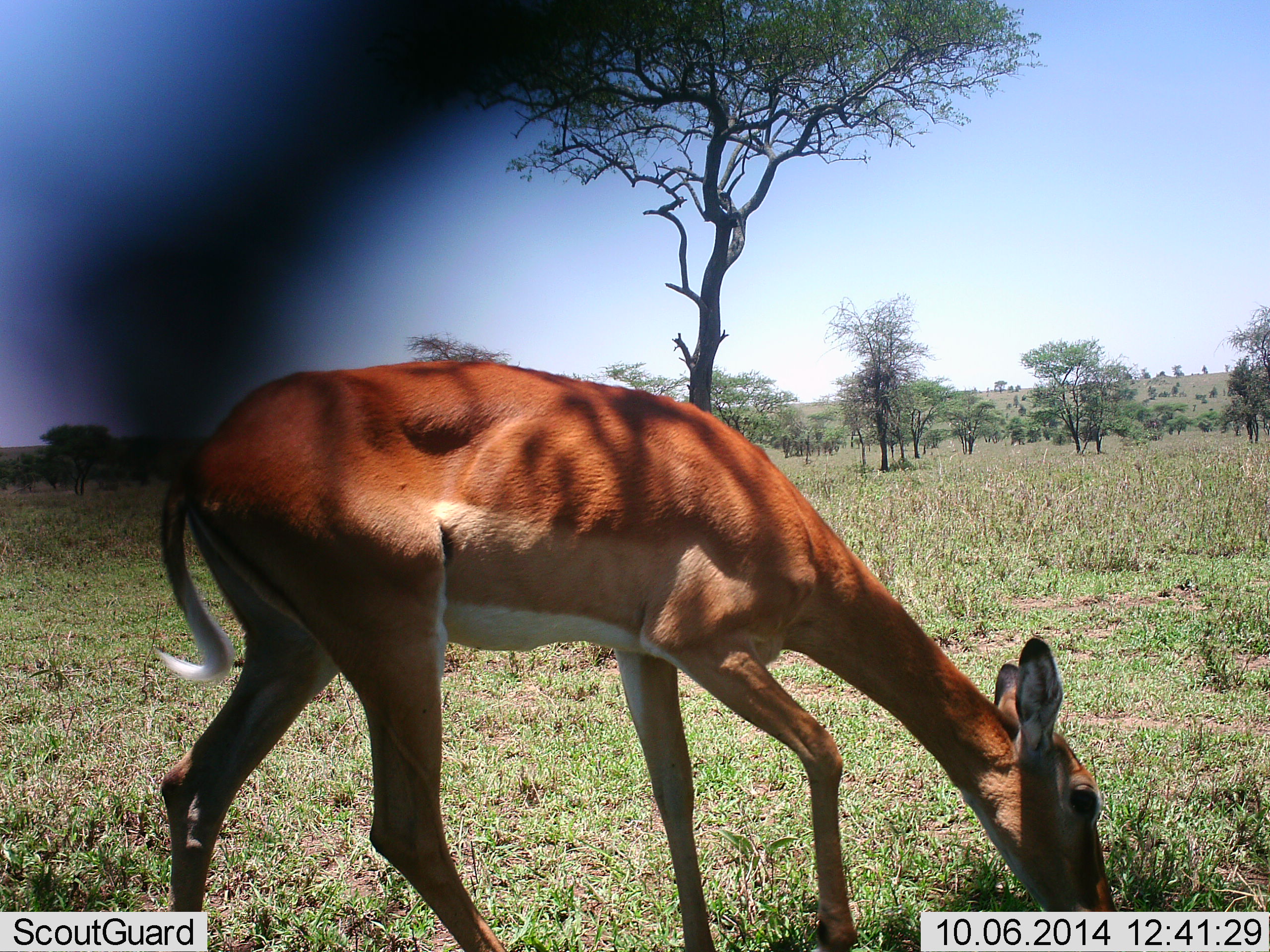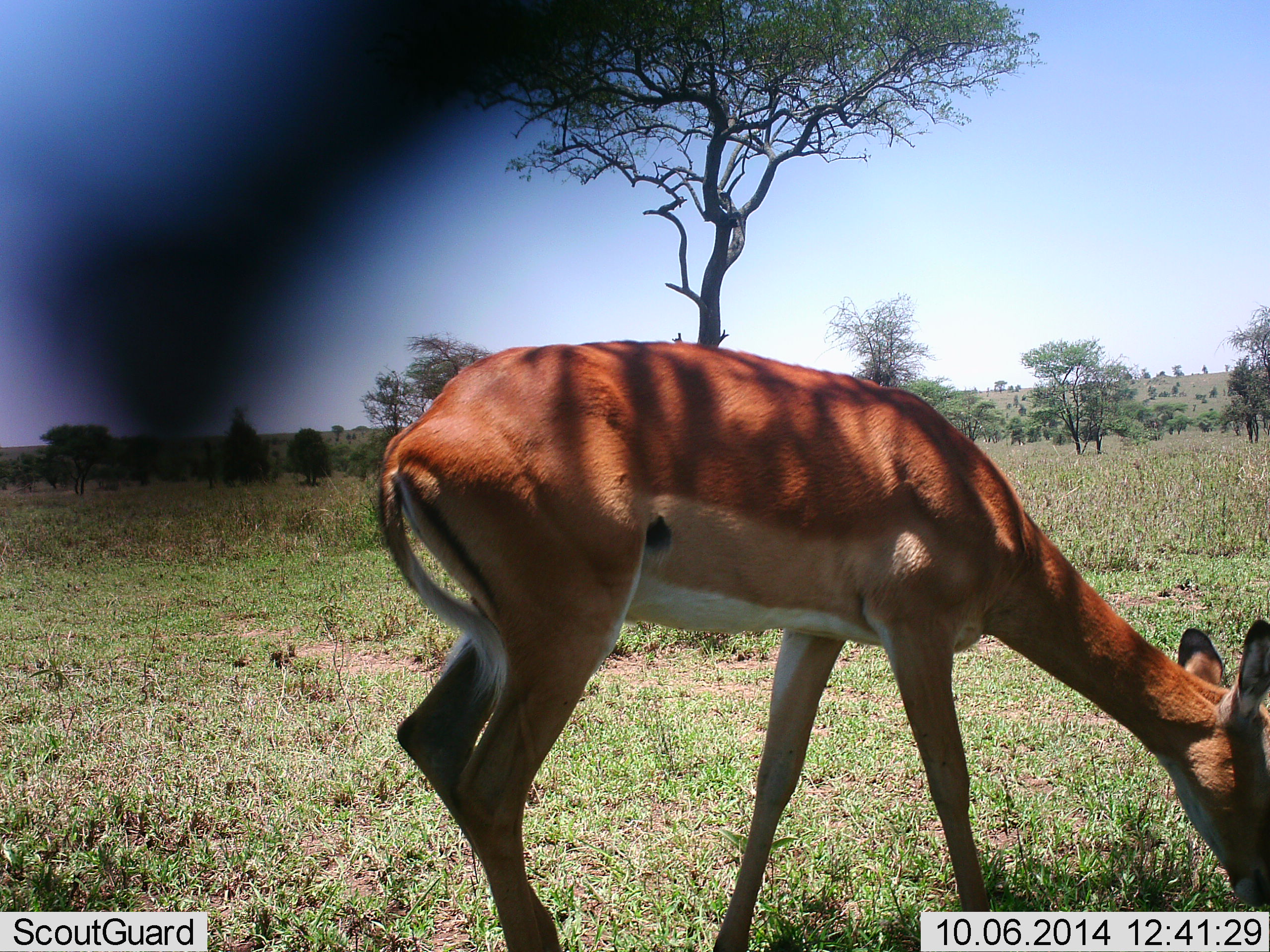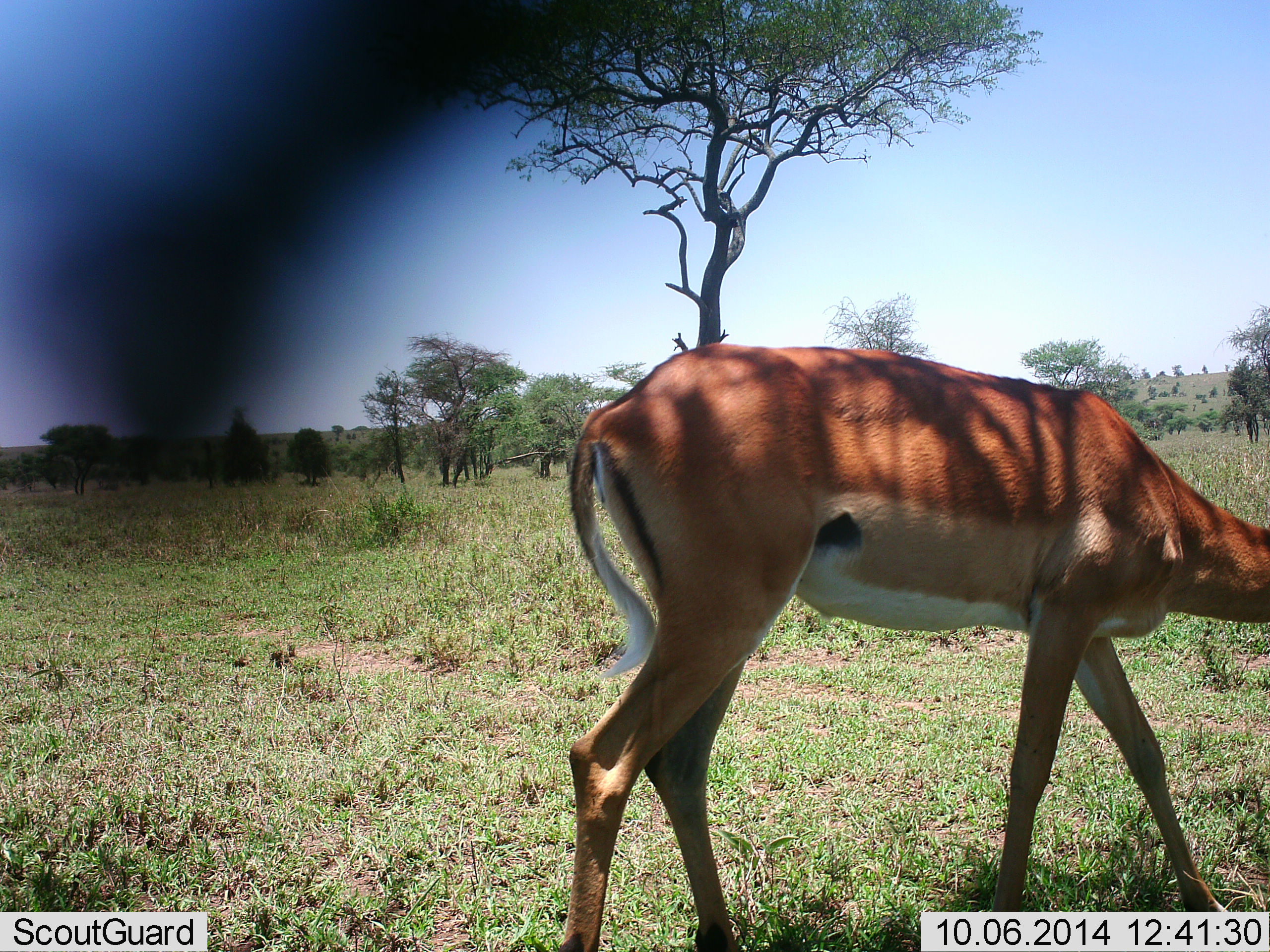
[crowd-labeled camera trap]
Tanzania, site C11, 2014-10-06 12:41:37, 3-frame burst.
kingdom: Animalia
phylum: Chordata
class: Mammalia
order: Artiodactyla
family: Bovidae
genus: Aepyceros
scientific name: Aepyceros melampus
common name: impala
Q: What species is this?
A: Impala (Aepyceros melampus).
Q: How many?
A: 1.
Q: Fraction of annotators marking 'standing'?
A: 10%.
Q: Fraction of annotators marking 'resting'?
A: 0%.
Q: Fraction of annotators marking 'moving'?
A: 40%.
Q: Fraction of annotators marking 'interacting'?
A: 0%.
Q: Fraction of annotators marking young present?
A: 0%.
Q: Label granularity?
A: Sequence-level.